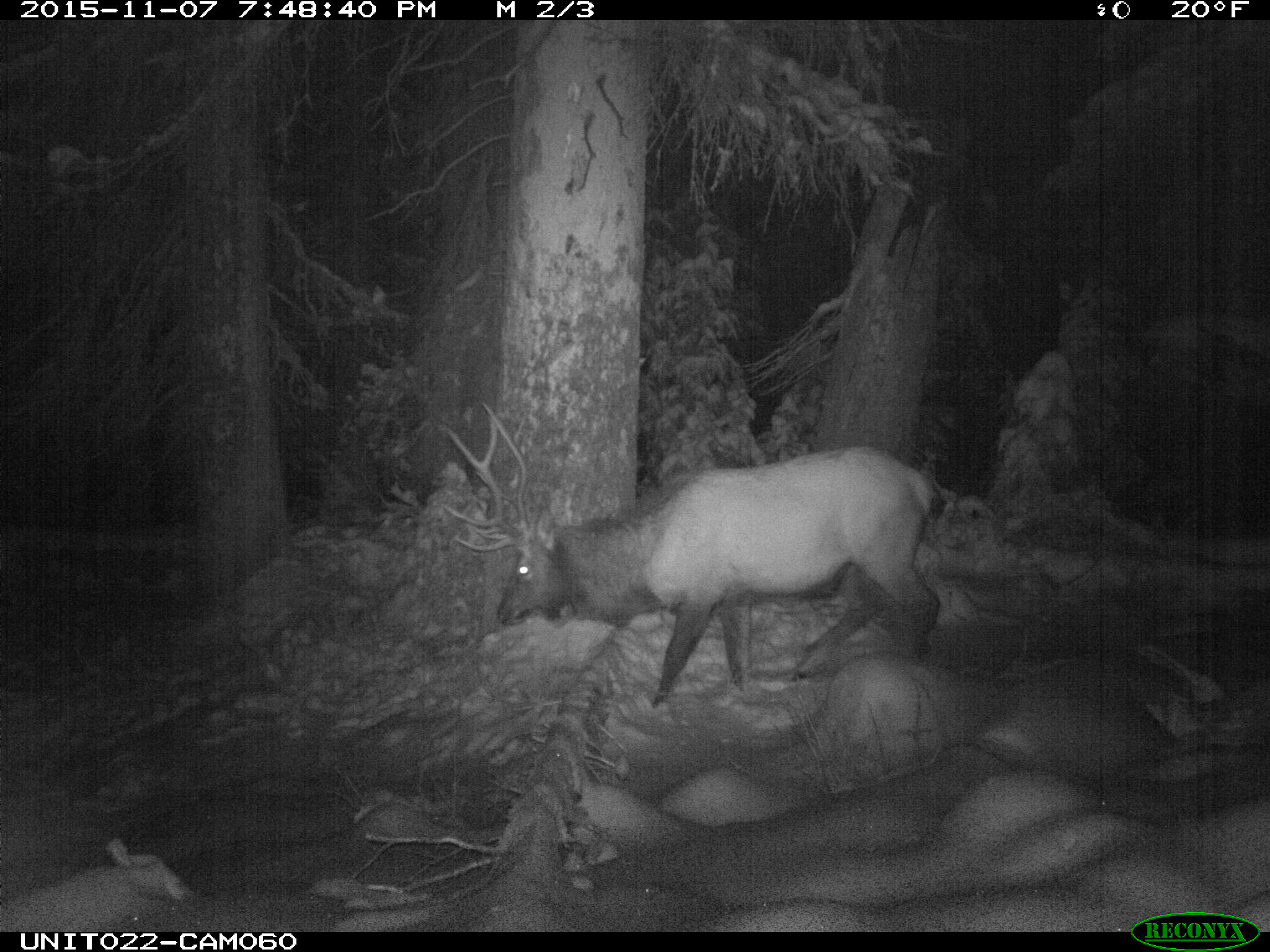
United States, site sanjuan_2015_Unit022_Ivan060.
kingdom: Animalia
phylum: Chordata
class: Mammalia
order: Artiodactyla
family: Cervidae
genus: Cervus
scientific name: Cervus elaphus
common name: red deer